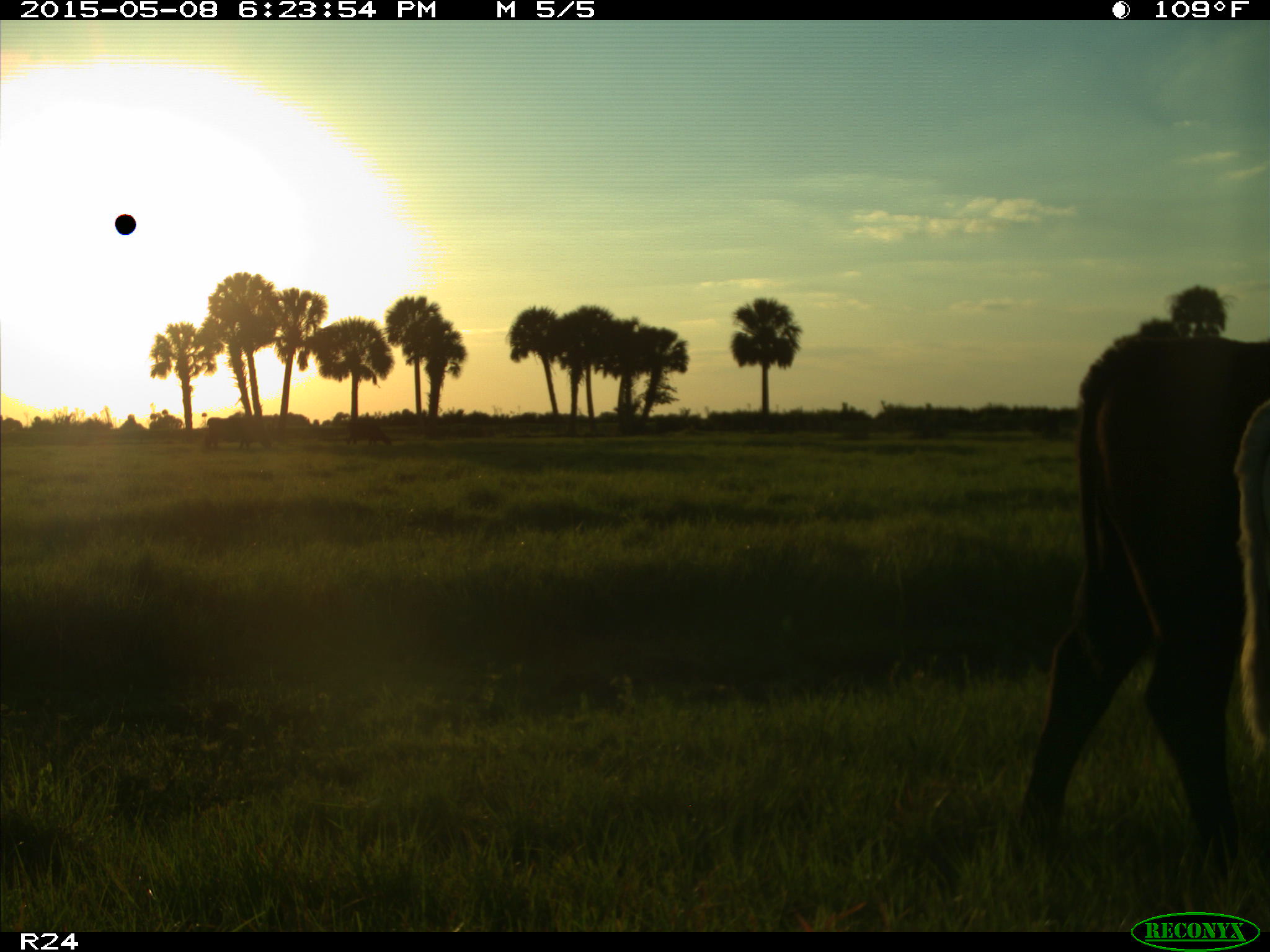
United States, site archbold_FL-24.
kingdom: Animalia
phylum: Chordata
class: Mammalia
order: Artiodactyla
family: Bovidae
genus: Bos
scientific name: Bos taurus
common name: domestic cow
Bos taurus (domestic cow).